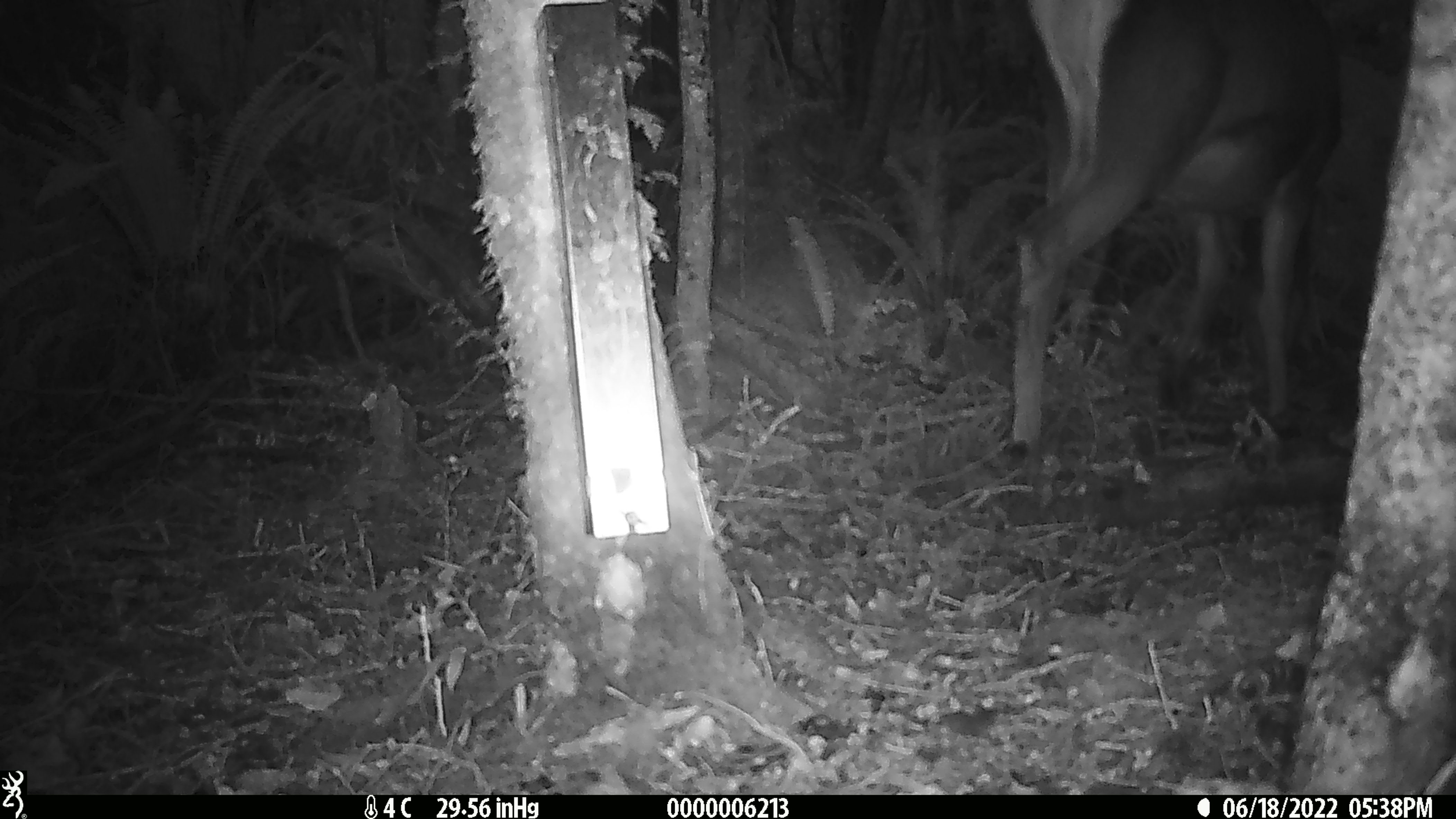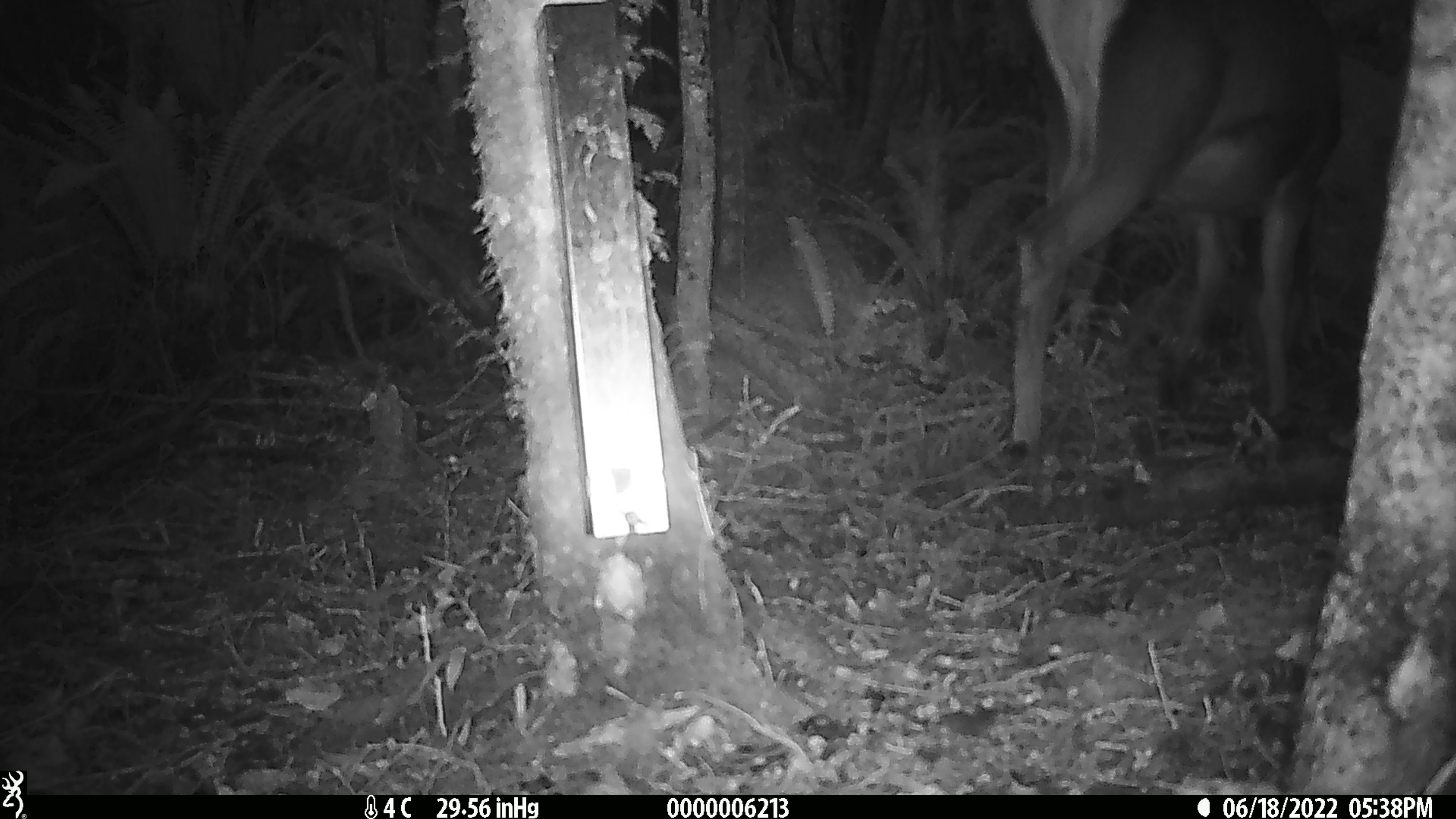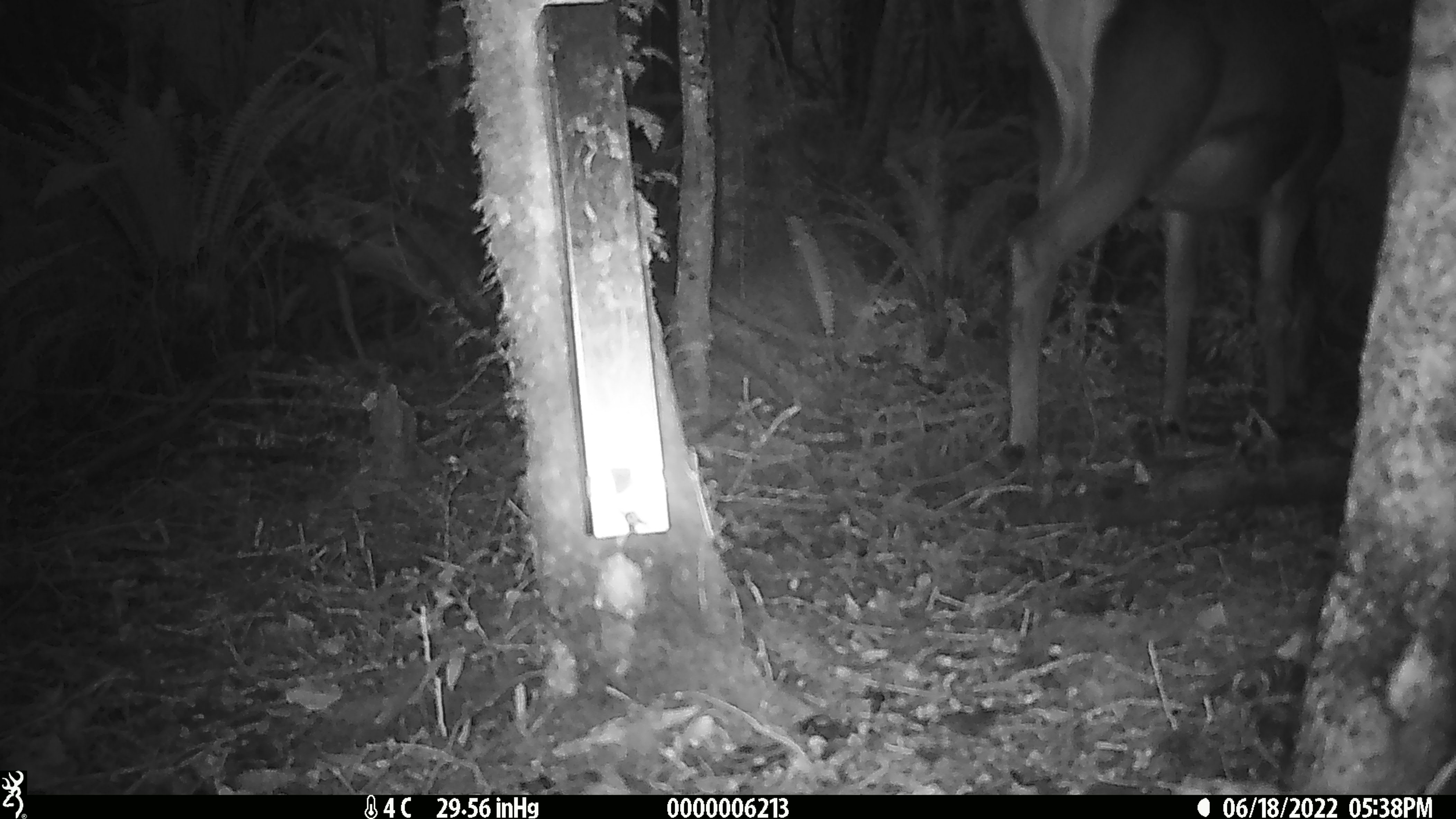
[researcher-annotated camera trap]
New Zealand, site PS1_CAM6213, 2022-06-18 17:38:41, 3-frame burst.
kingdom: Animalia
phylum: Chordata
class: Mammalia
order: Artiodactyla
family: Cervidae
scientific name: Cervidae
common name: deer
Deer (Cervidae).